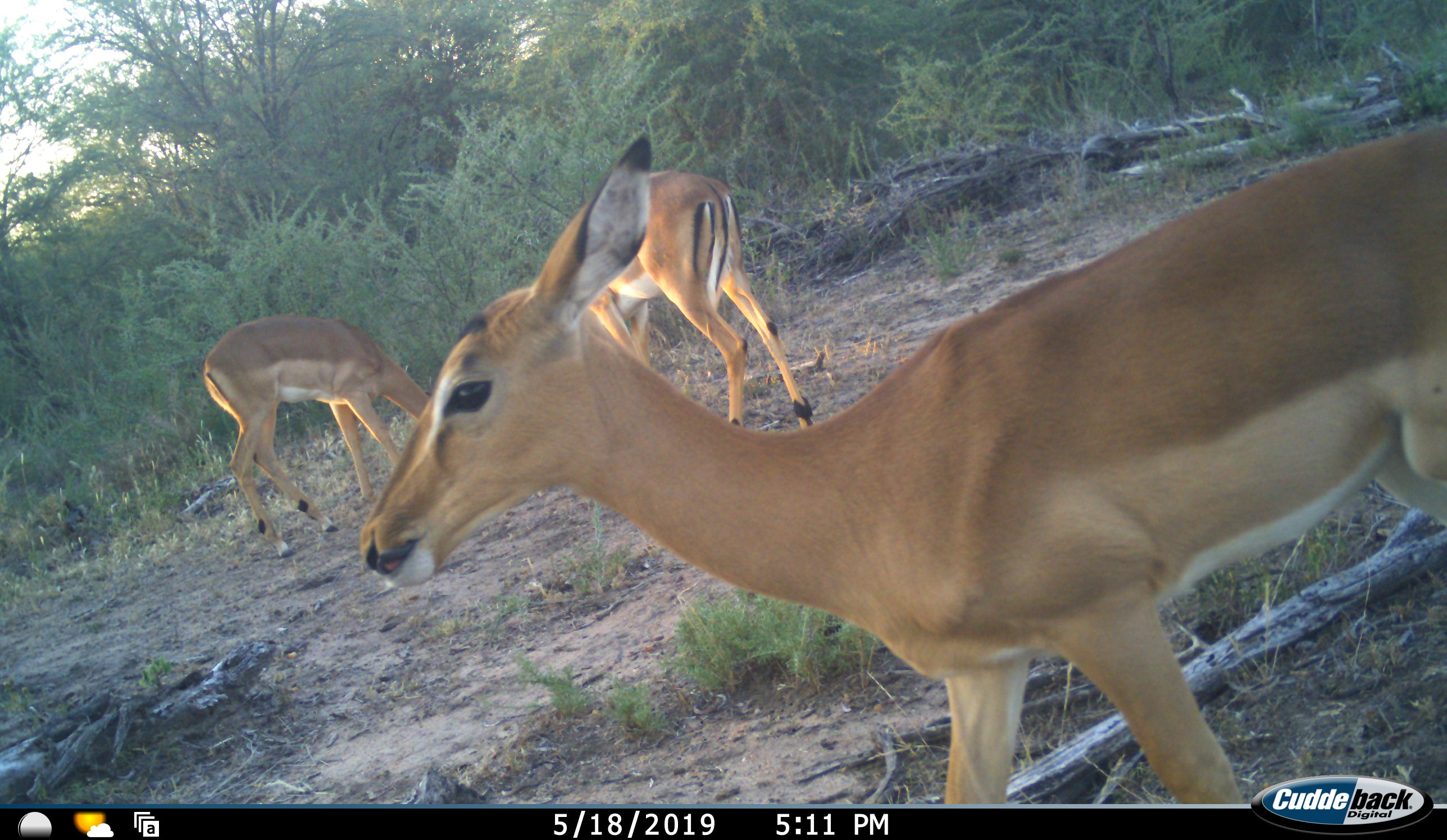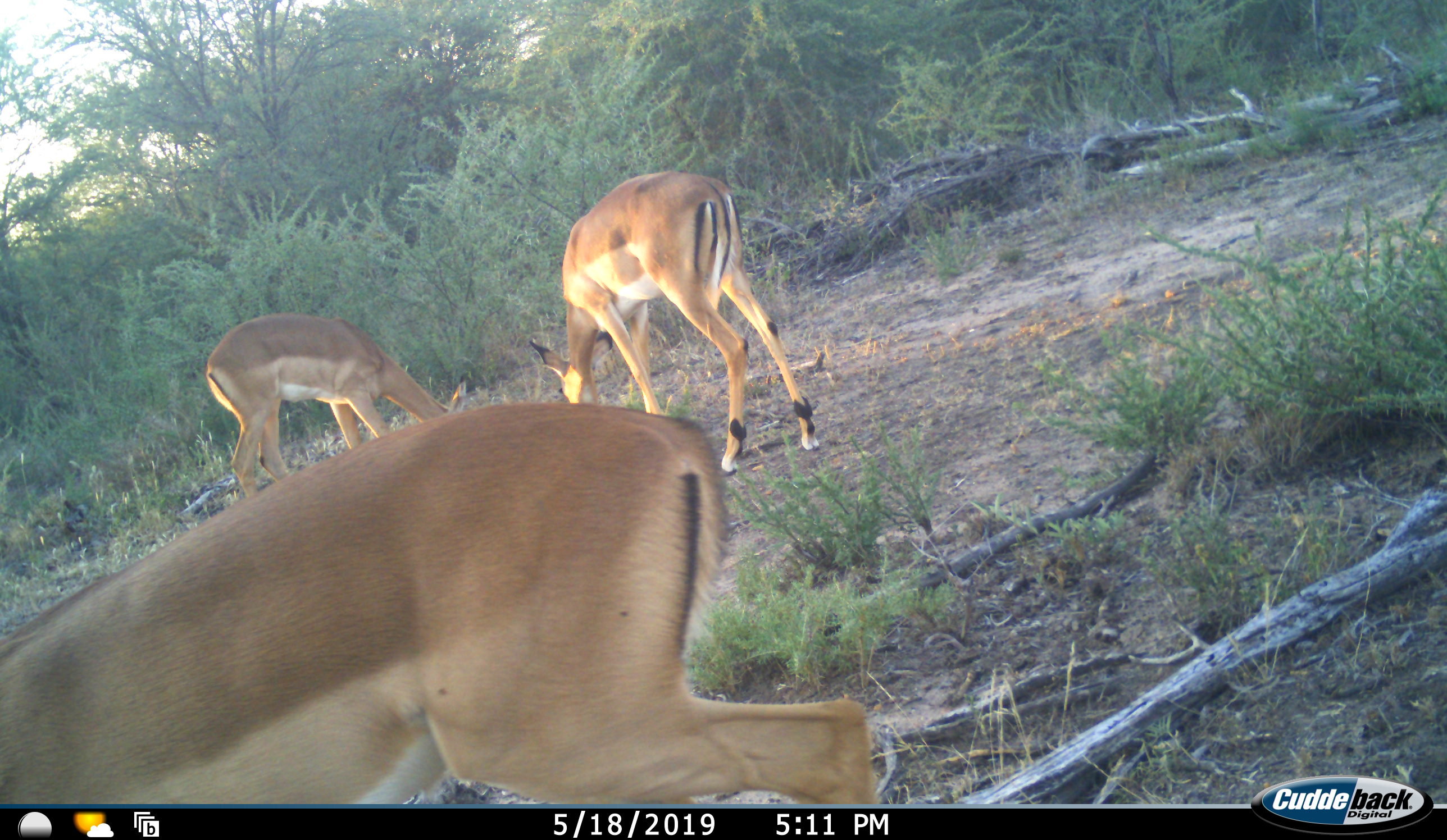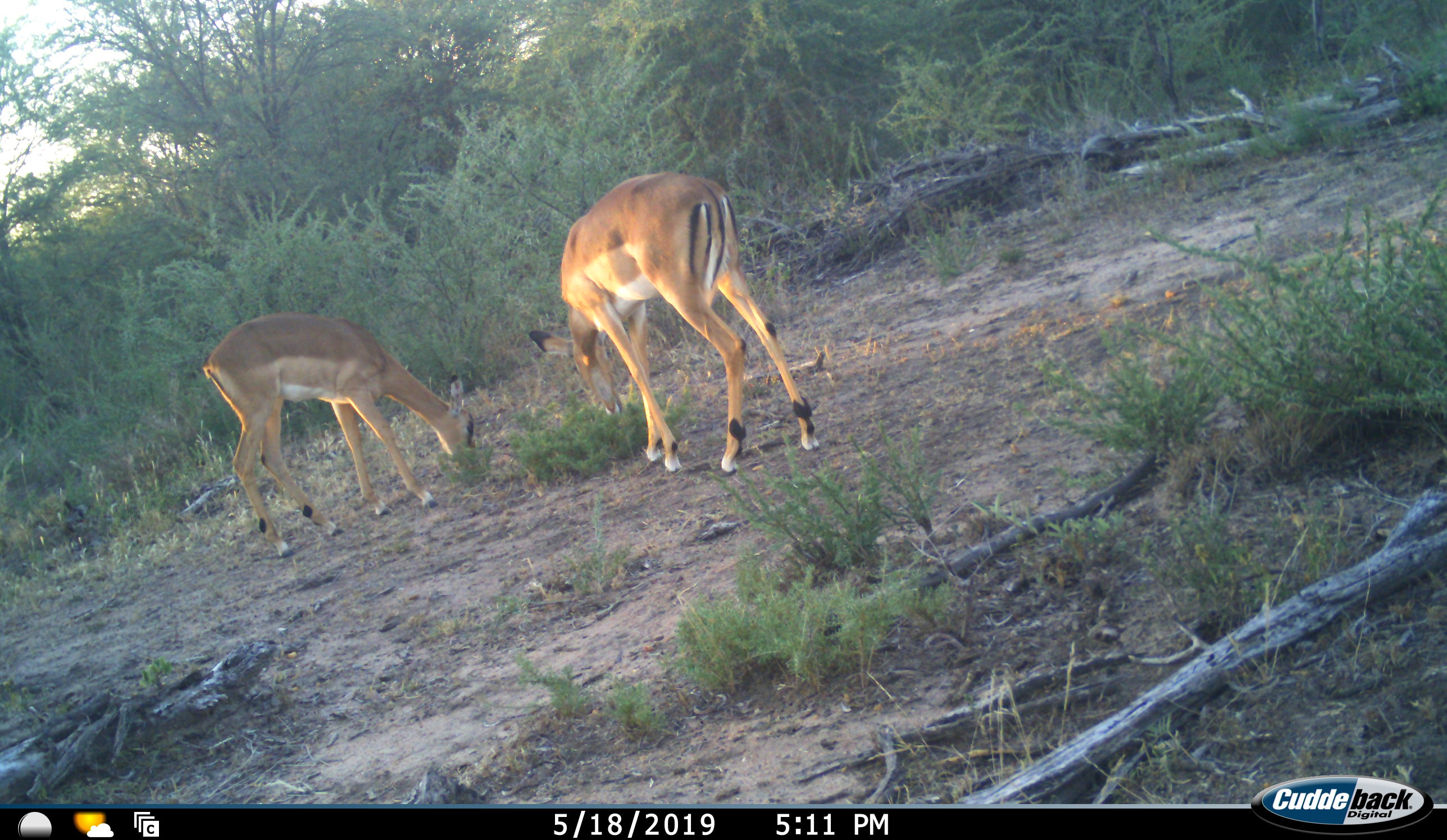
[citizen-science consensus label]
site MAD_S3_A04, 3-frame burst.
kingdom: Animalia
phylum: Chordata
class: Mammalia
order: Artiodactyla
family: Bovidae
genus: Aepyceros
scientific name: Aepyceros melampus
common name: impala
Impala (Aepyceros melampus), count 3. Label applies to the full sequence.